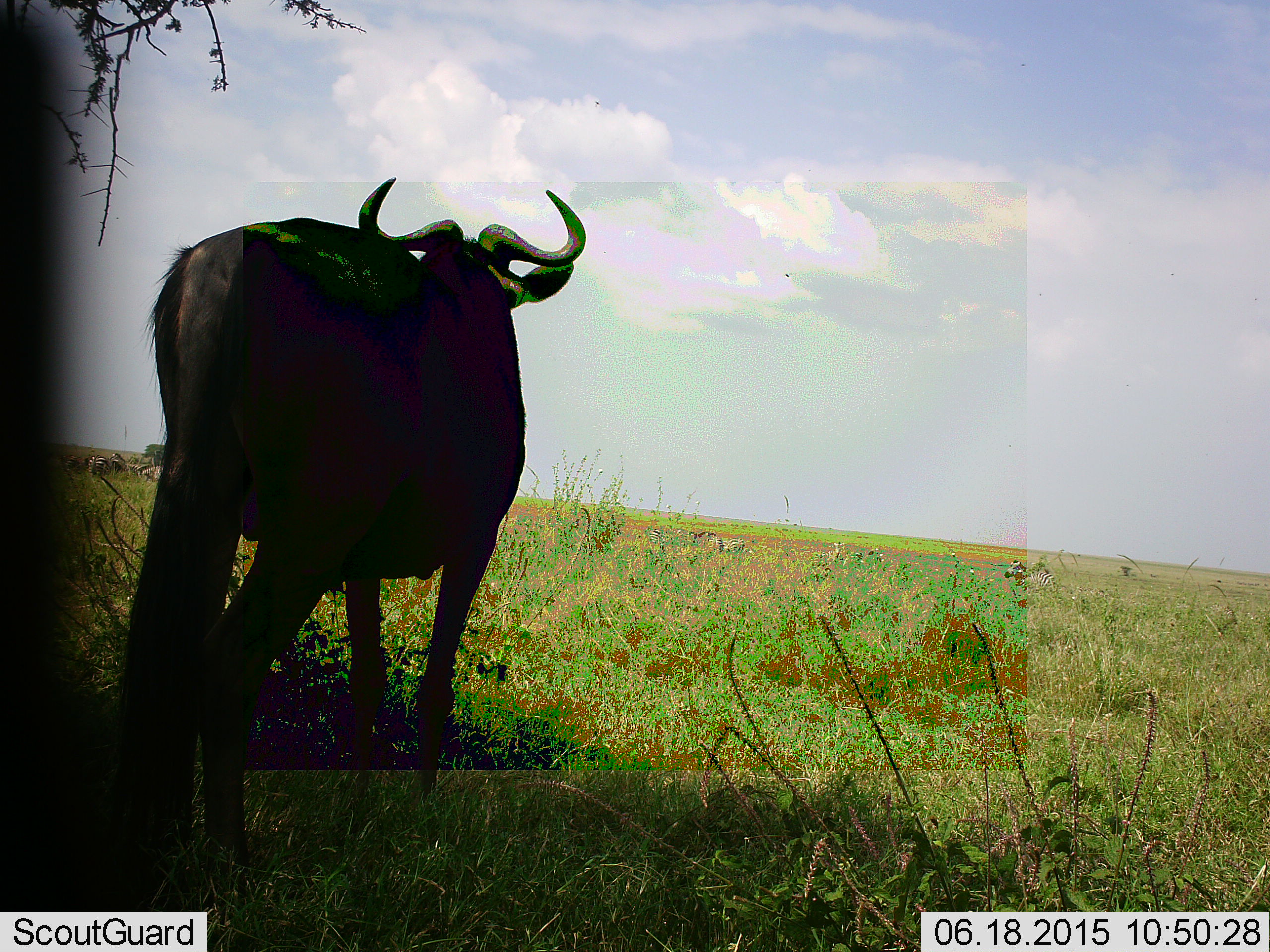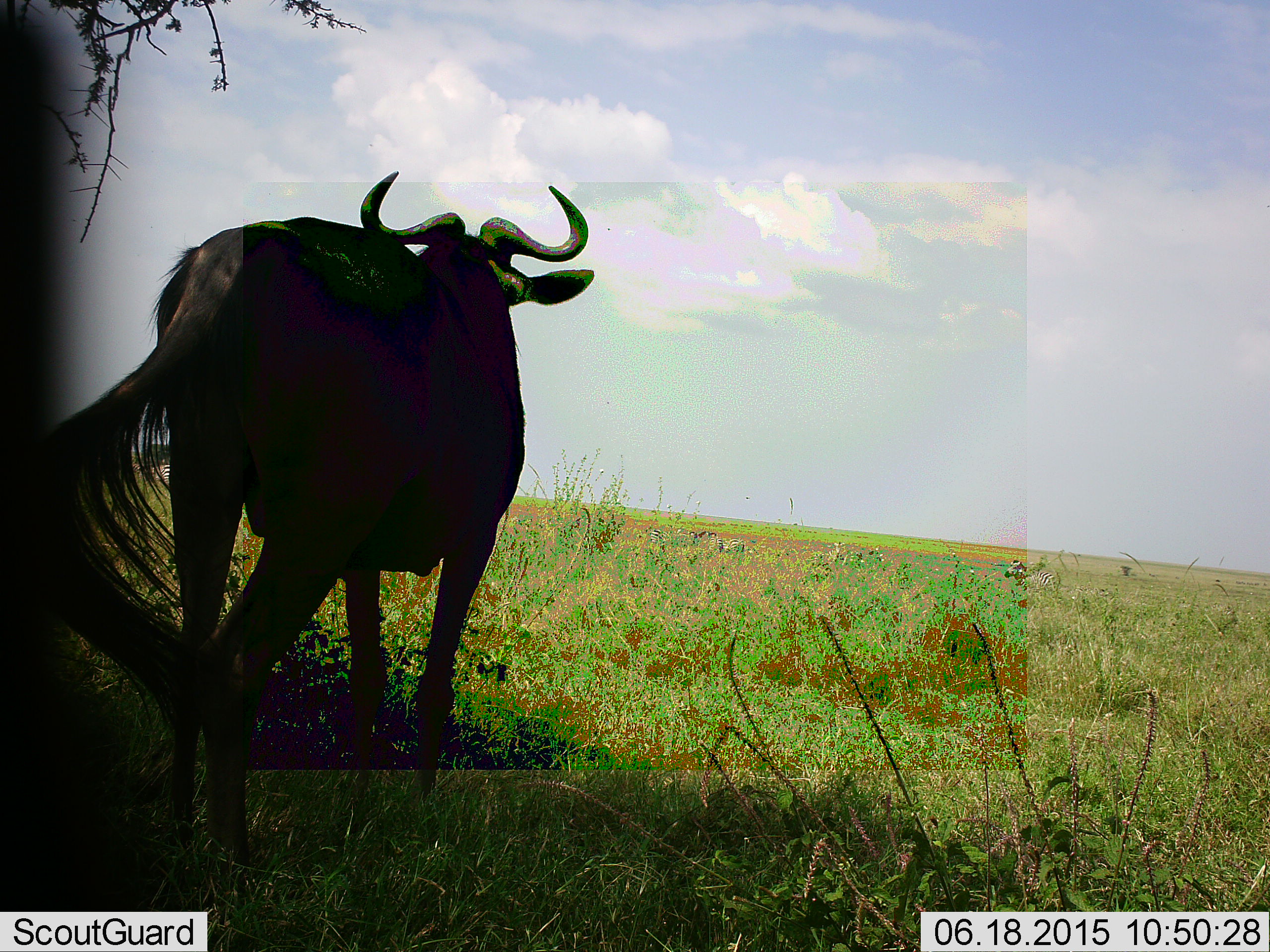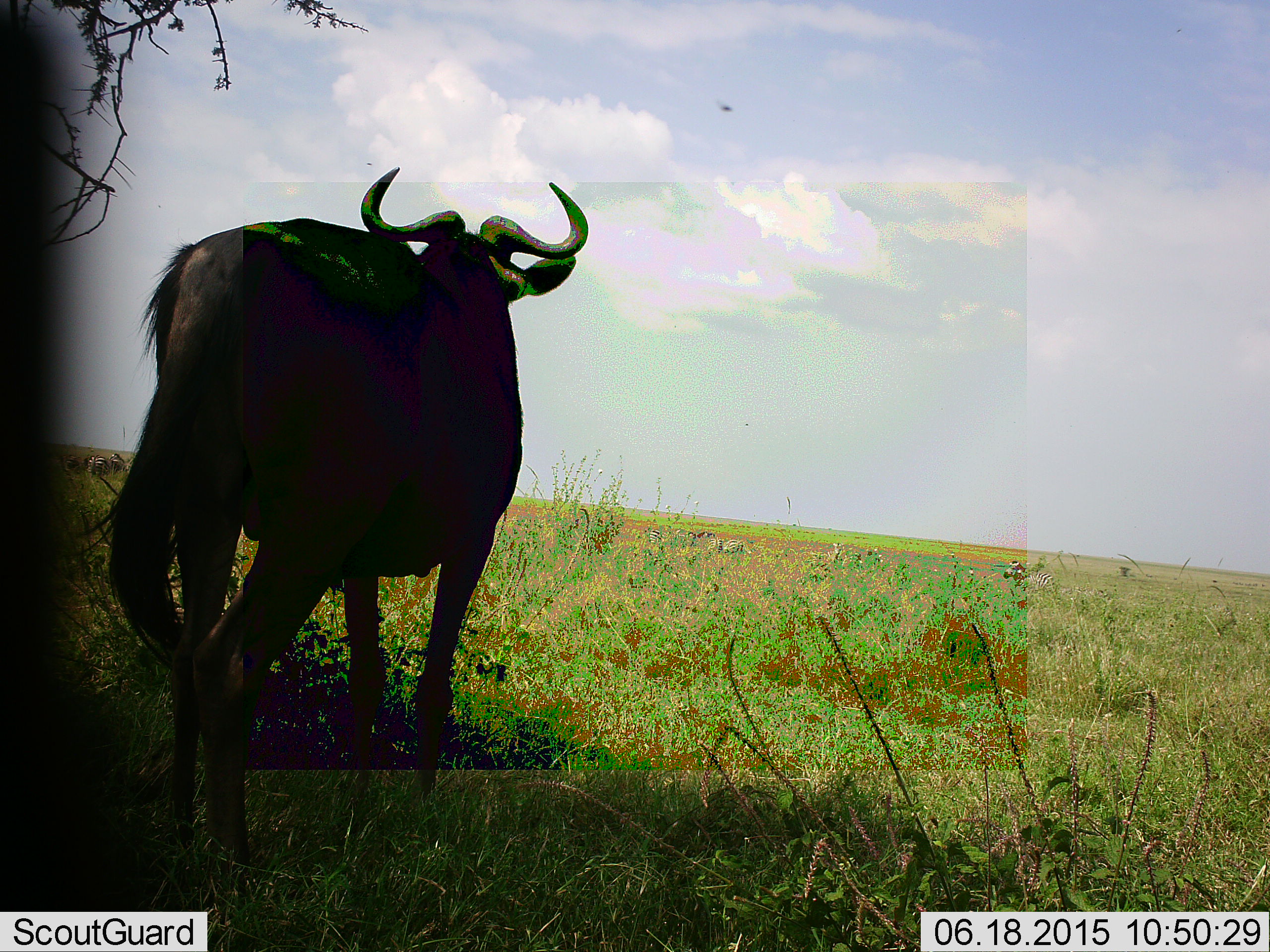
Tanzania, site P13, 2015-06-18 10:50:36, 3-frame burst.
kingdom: Animalia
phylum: Chordata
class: Mammalia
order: Artiodactyla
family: Bovidae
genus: Connochaetes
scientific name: Connochaetes taurinus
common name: blue wildebeest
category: wildebeest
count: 1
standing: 100%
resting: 0%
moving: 0%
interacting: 0%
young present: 0%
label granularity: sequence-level